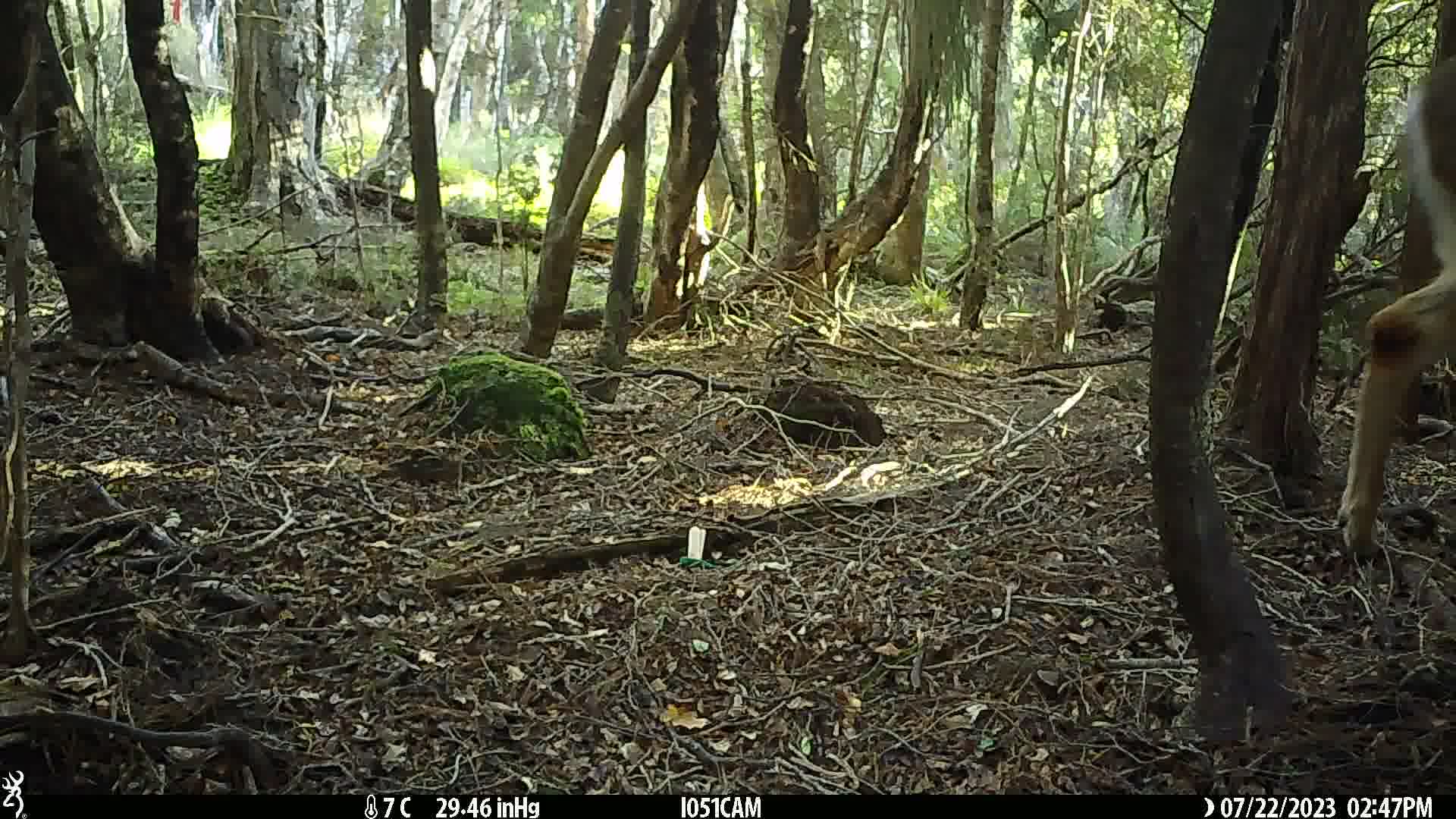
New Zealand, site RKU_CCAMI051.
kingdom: Animalia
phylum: Chordata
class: Mammalia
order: Artiodactyla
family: Cervidae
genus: Odocoileus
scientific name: Odocoileus virginianus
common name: white-tailed deer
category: white tailed deer